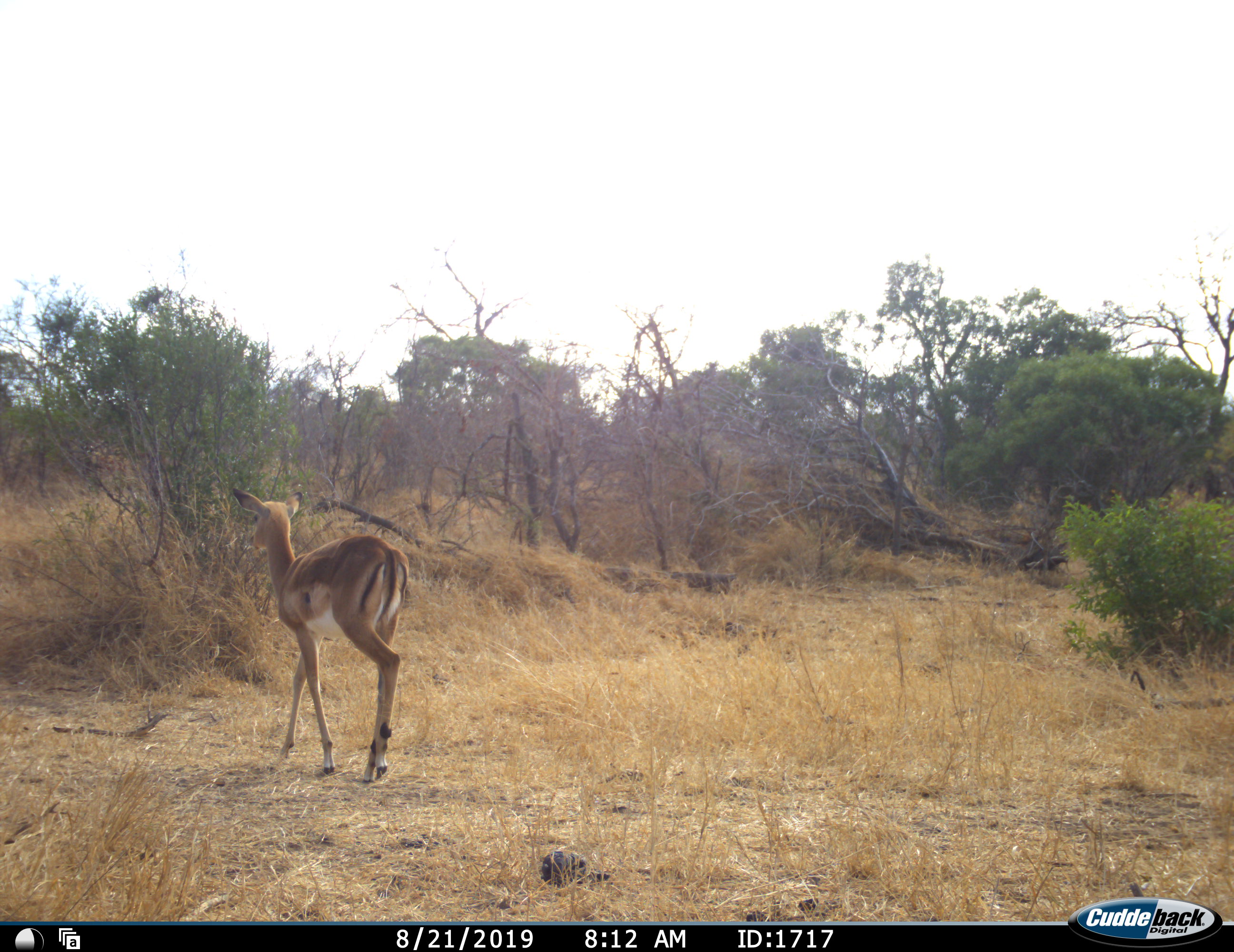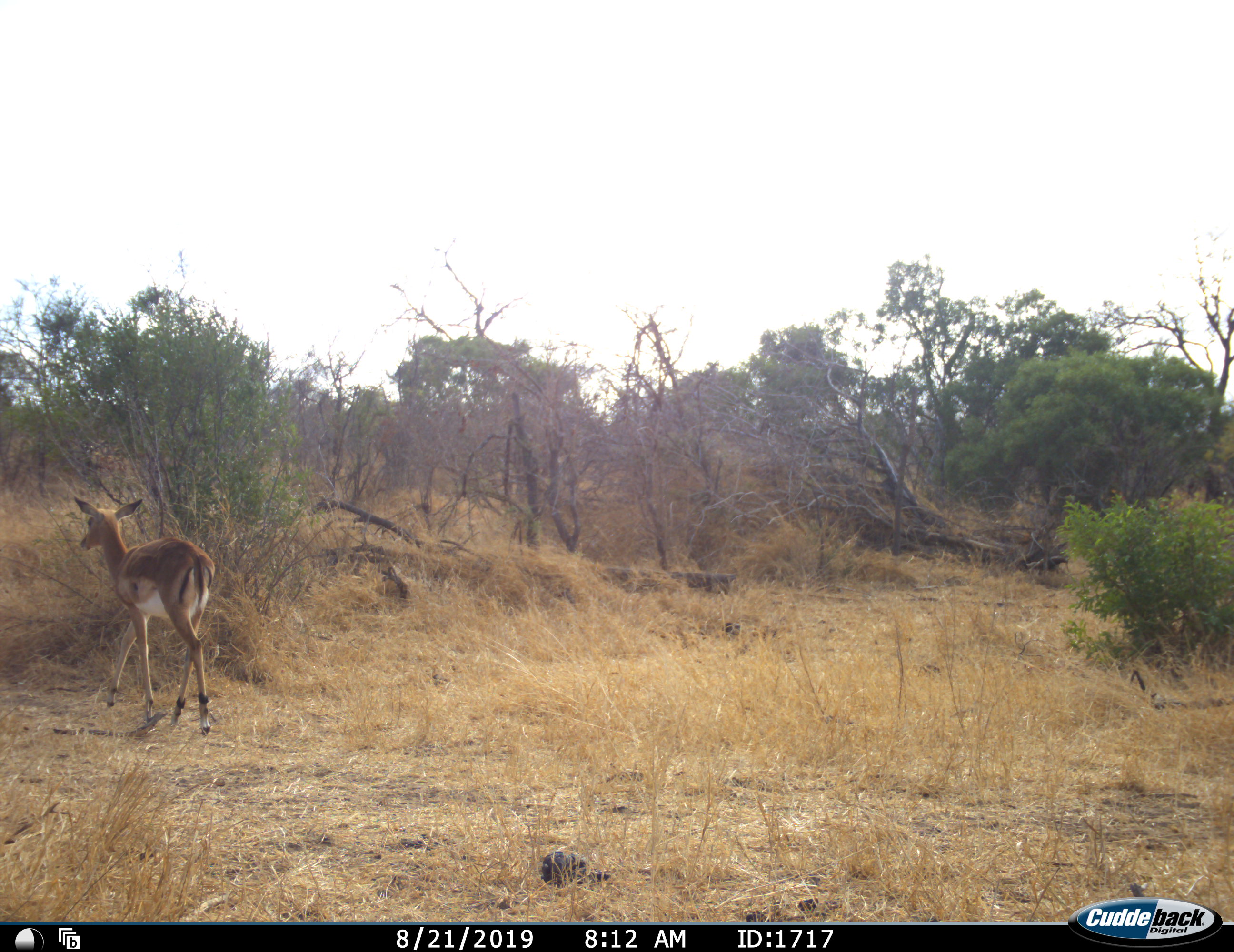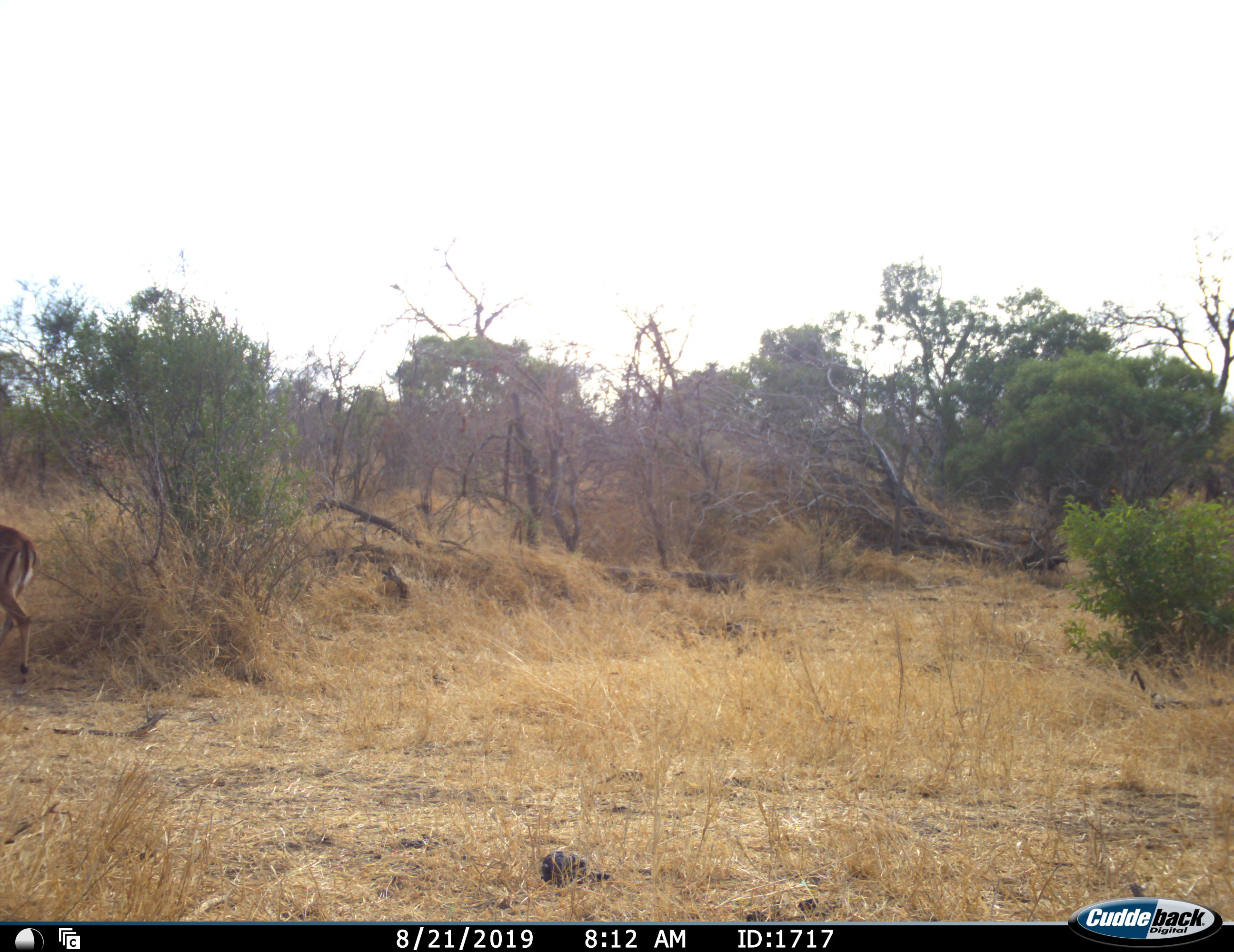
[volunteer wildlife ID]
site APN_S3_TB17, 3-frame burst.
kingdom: Animalia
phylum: Chordata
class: Mammalia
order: Artiodactyla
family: Bovidae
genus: Aepyceros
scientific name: Aepyceros melampus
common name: impala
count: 1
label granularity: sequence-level